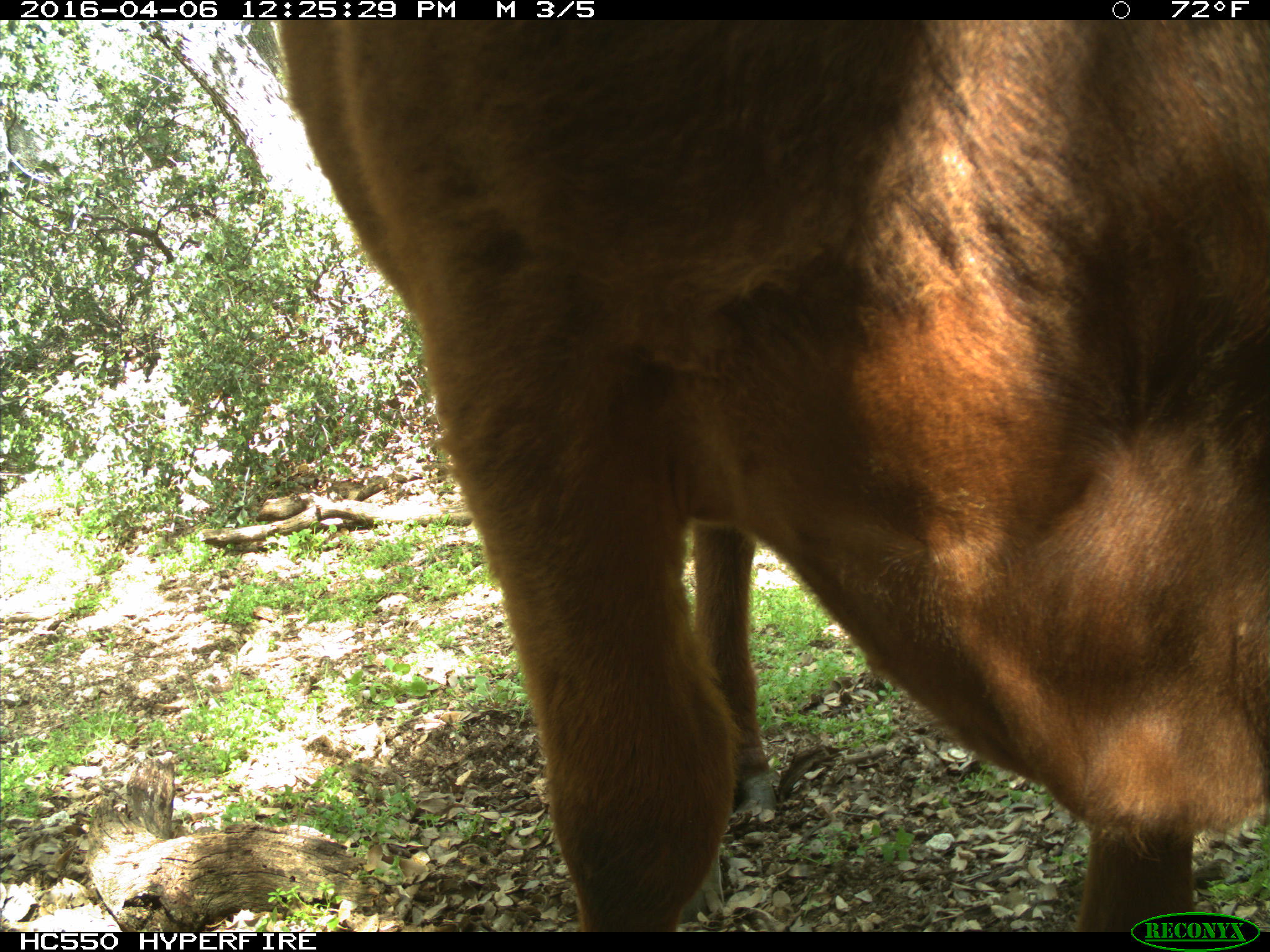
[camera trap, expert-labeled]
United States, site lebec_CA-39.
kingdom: Animalia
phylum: Chordata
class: Mammalia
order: Artiodactyla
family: Bovidae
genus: Bos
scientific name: Bos taurus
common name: domestic cow